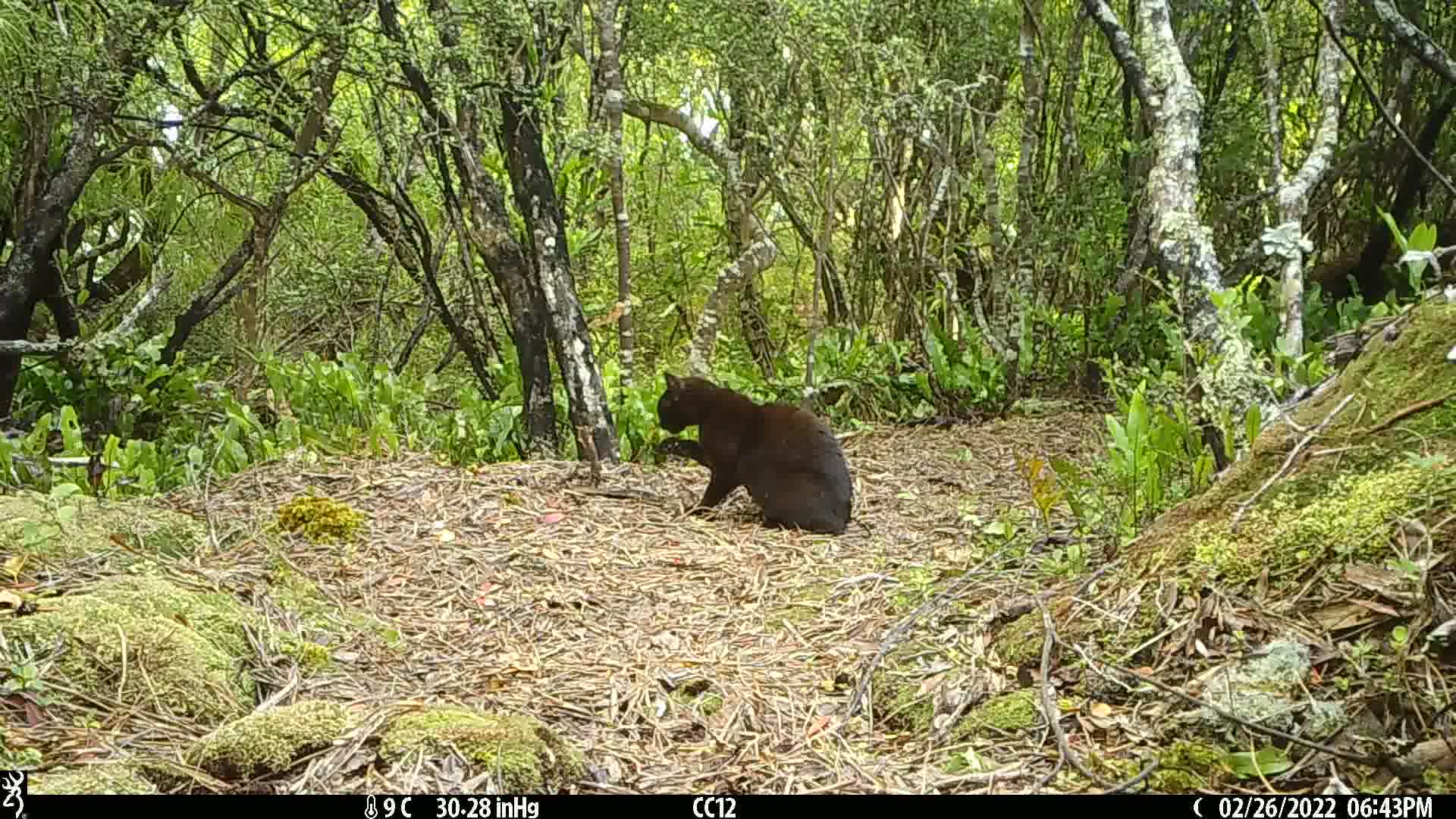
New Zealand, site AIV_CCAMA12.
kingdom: Animalia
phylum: Chordata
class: Mammalia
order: Carnivora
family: Felidae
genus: Felis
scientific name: Felis catus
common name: domestic cat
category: cat